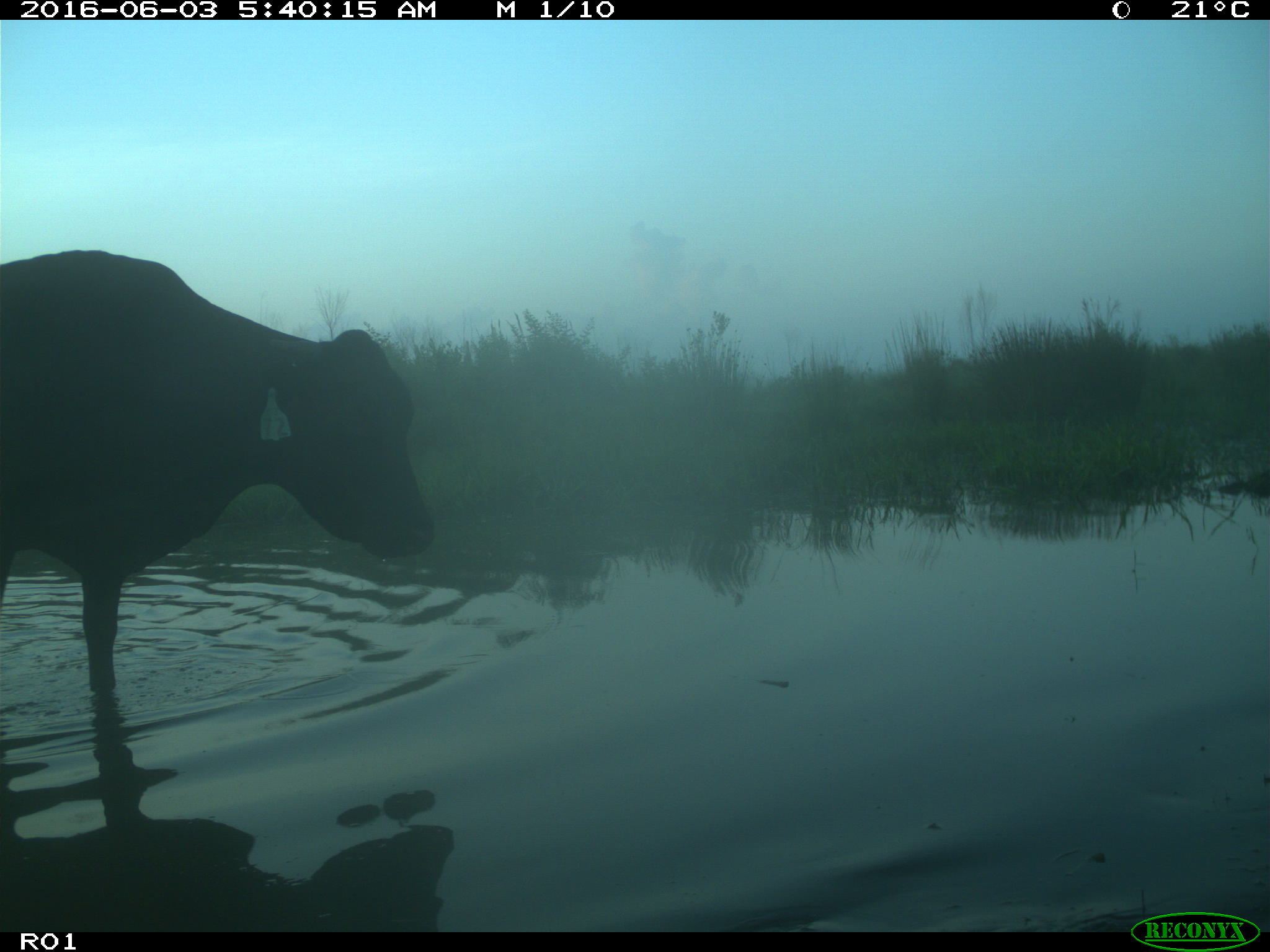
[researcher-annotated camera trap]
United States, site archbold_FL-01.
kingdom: Animalia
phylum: Chordata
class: Mammalia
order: Artiodactyla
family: Bovidae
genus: Bos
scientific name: Bos taurus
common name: domestic cow